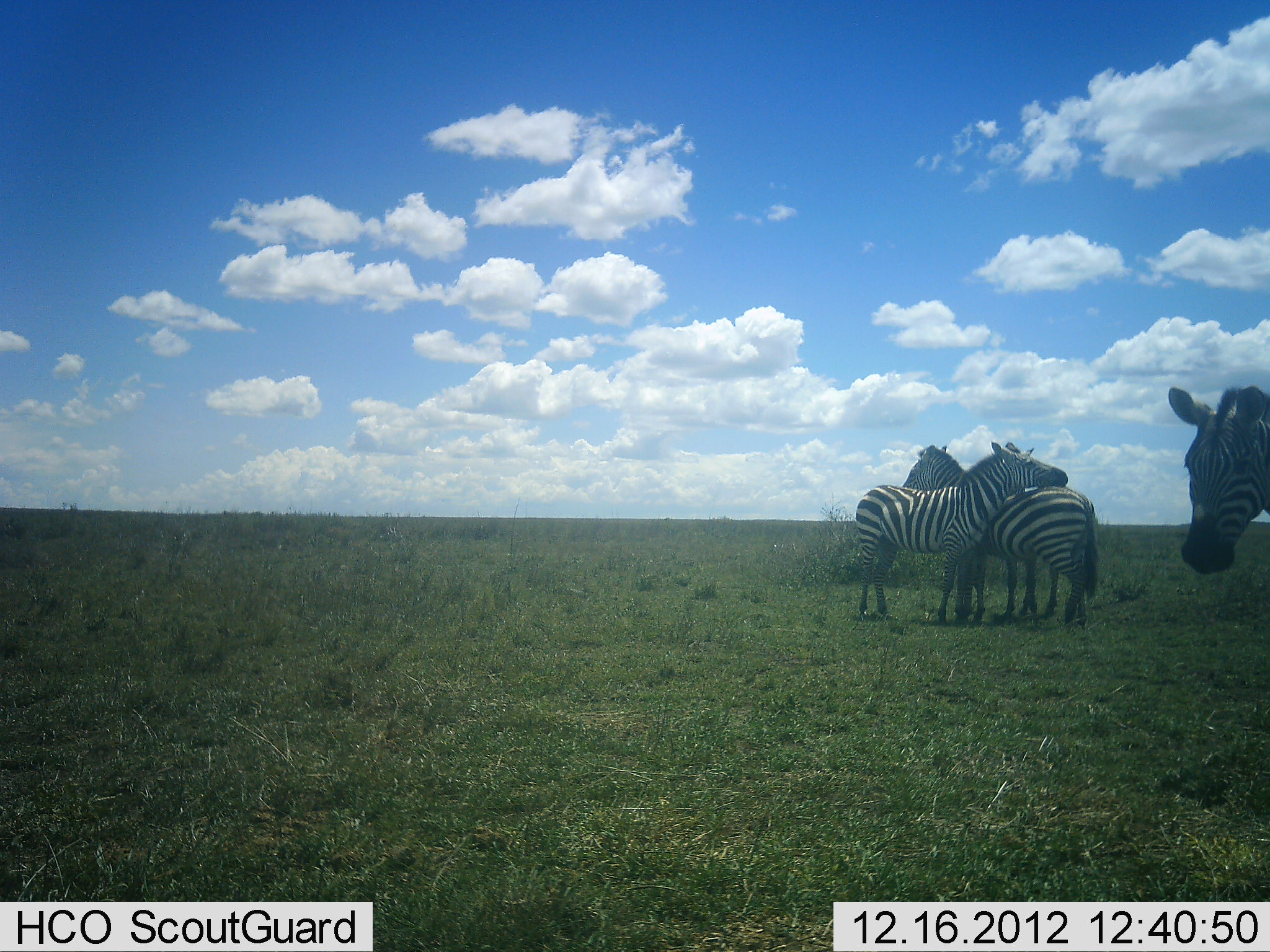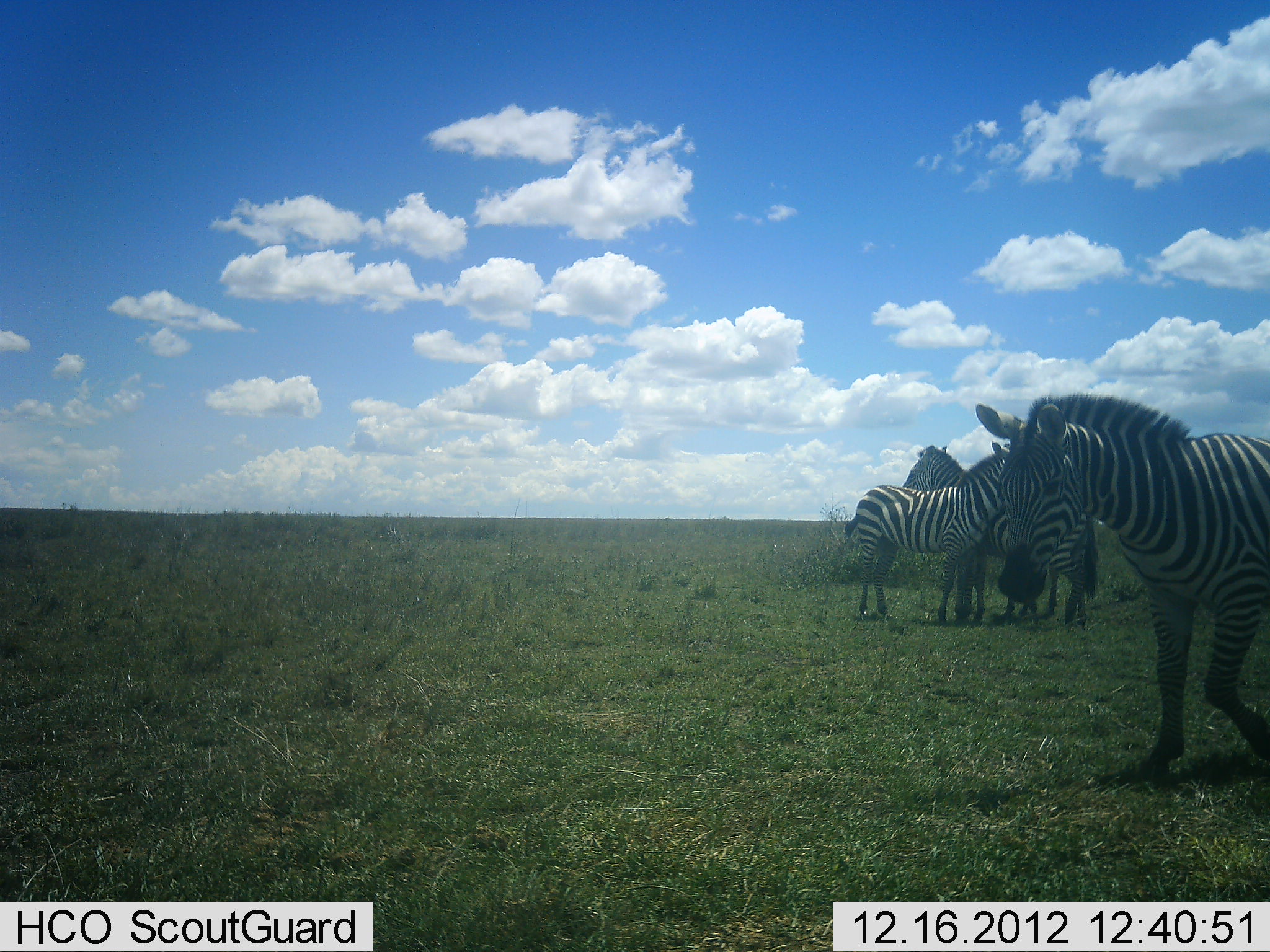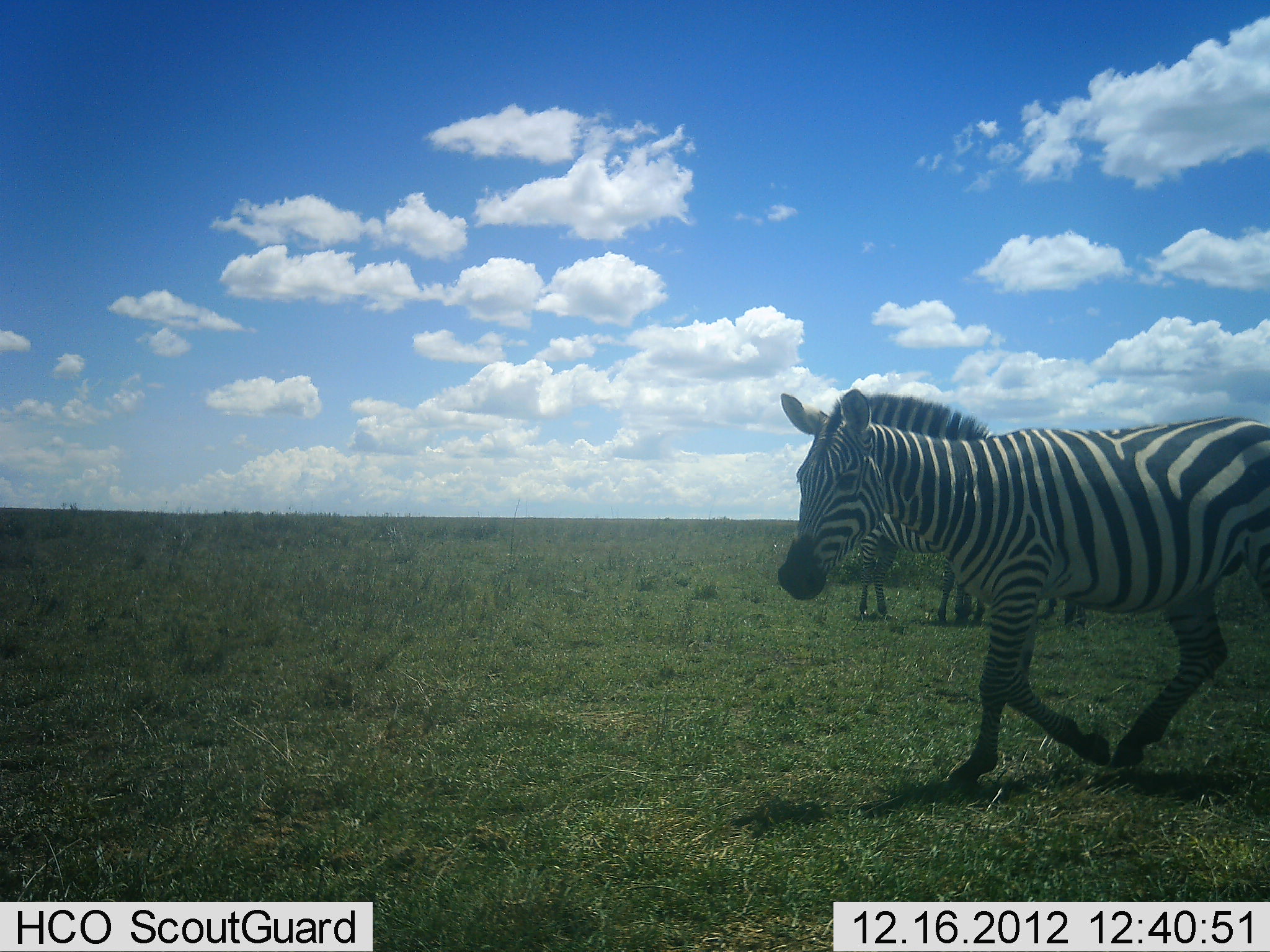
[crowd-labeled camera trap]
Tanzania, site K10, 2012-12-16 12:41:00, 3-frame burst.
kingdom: Animalia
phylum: Chordata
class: Mammalia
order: Perissodactyla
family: Equidae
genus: Equus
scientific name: Equus quagga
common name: plains zebra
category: zebra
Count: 3.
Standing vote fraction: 67%.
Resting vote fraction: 7%.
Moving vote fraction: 85%.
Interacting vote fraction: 37%.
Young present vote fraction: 0%.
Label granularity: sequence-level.